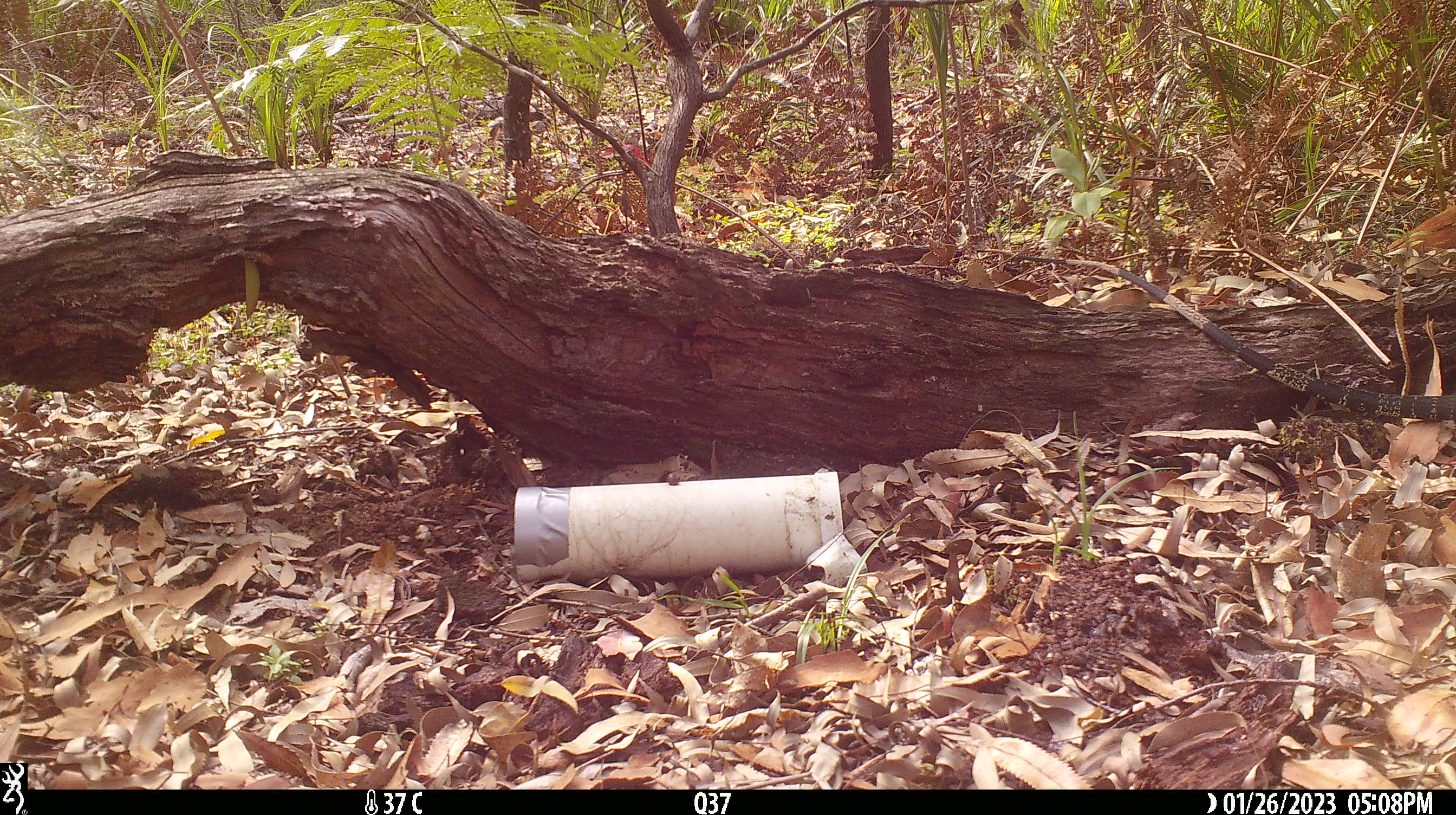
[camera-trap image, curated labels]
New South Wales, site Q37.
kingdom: Animalia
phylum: Chordata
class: Reptilia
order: Squamata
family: Varanidae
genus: Varanus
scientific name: Varanus varius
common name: lace monitor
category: goanna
Goanna (lace monitor) (Varanus varius).